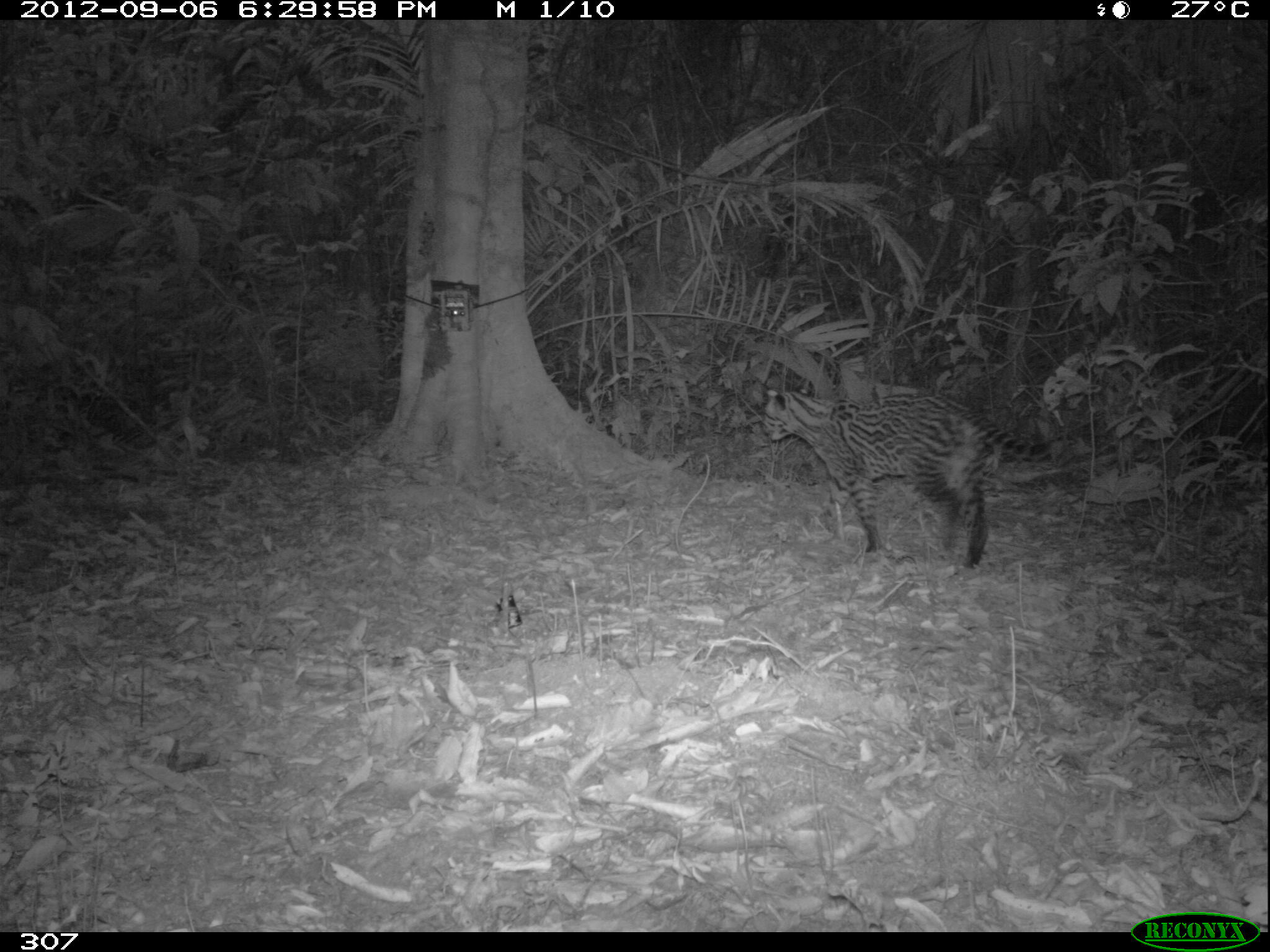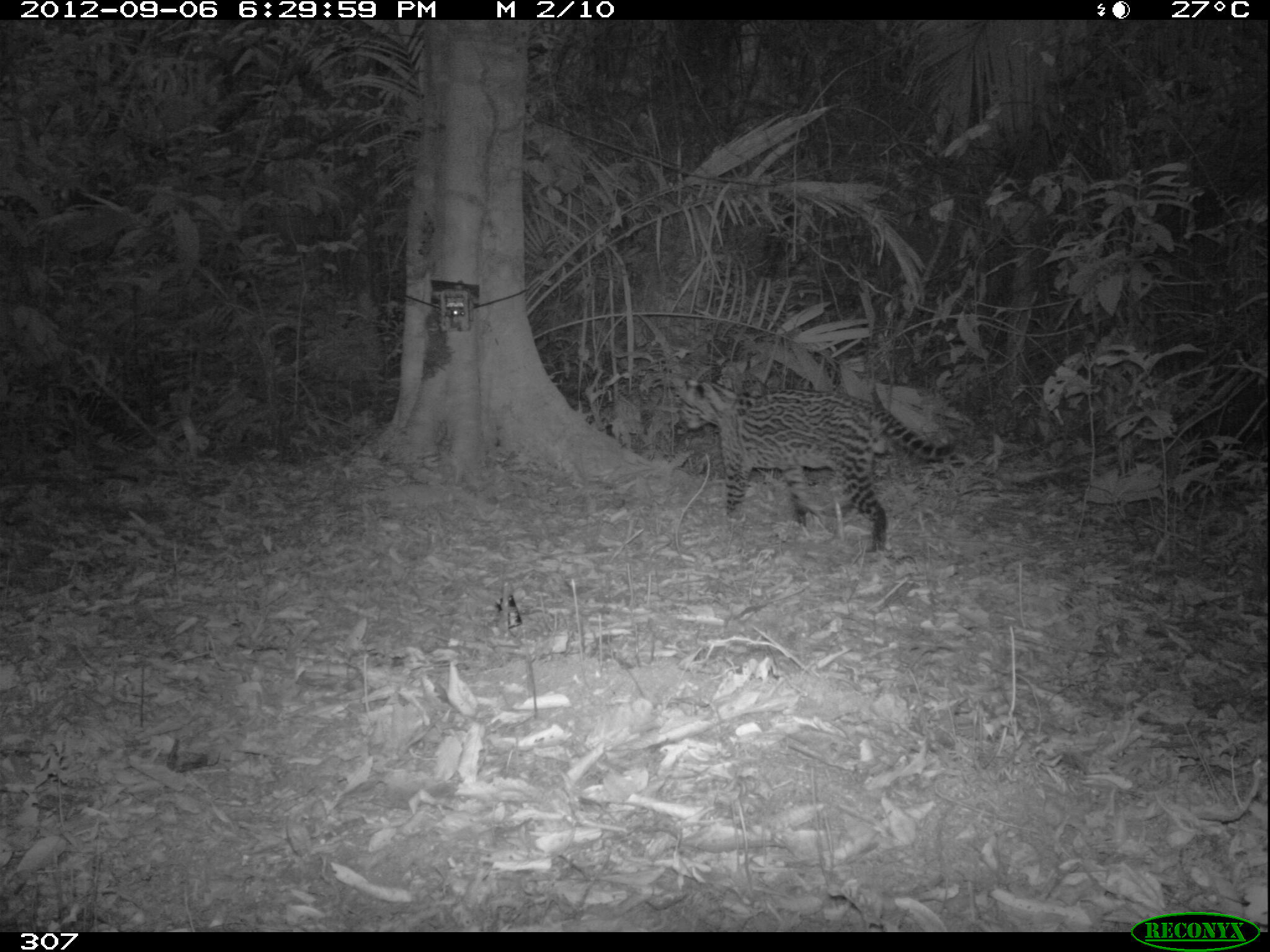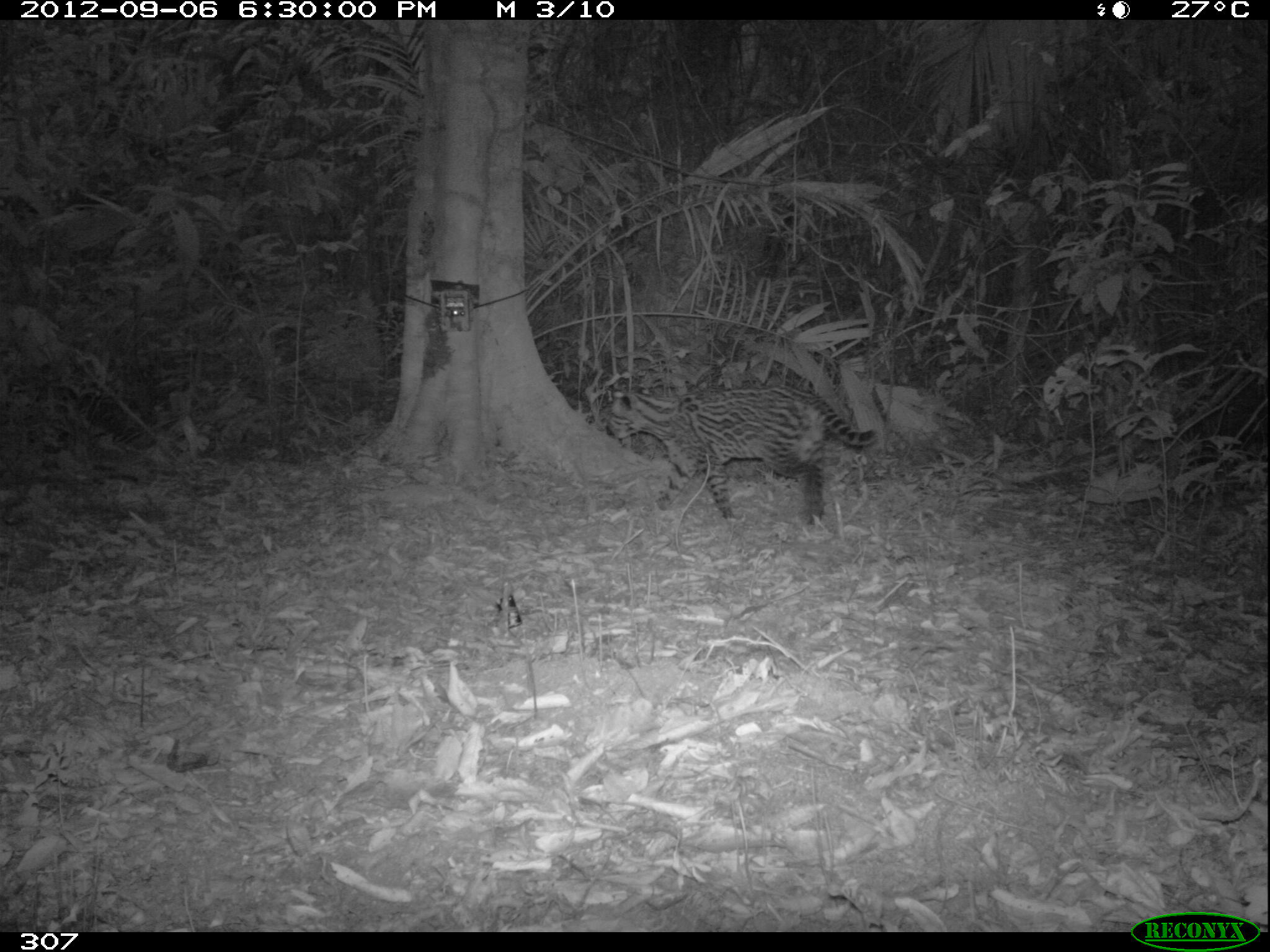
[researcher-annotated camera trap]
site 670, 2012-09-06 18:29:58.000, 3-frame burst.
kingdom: Animalia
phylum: Chordata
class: Mammalia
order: Carnivora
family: Felidae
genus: Leopardus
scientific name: Leopardus pardalis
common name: ocelot